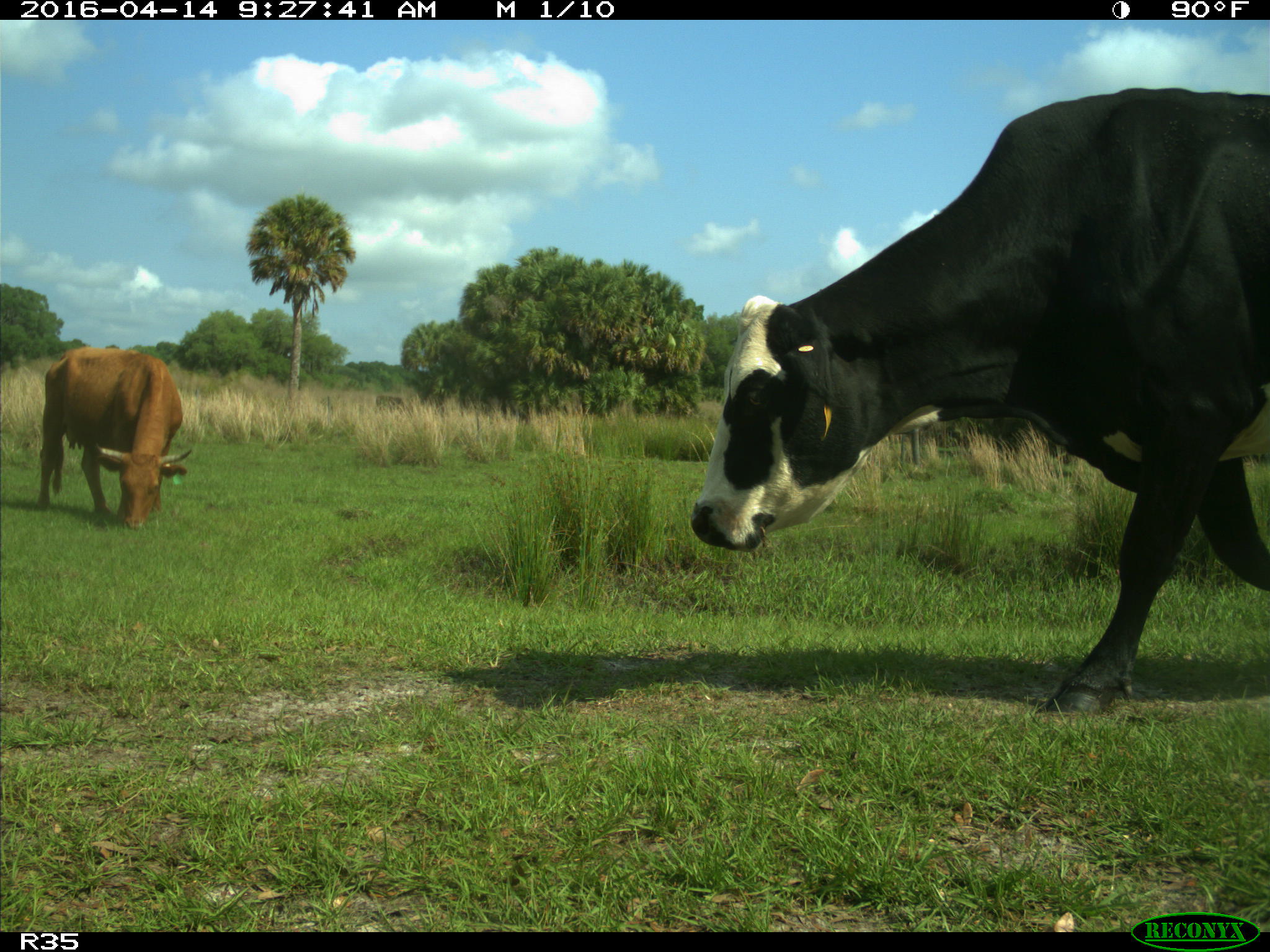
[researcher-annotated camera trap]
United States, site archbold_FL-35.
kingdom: Animalia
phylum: Chordata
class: Mammalia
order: Artiodactyla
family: Bovidae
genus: Bos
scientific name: Bos taurus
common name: domestic cow